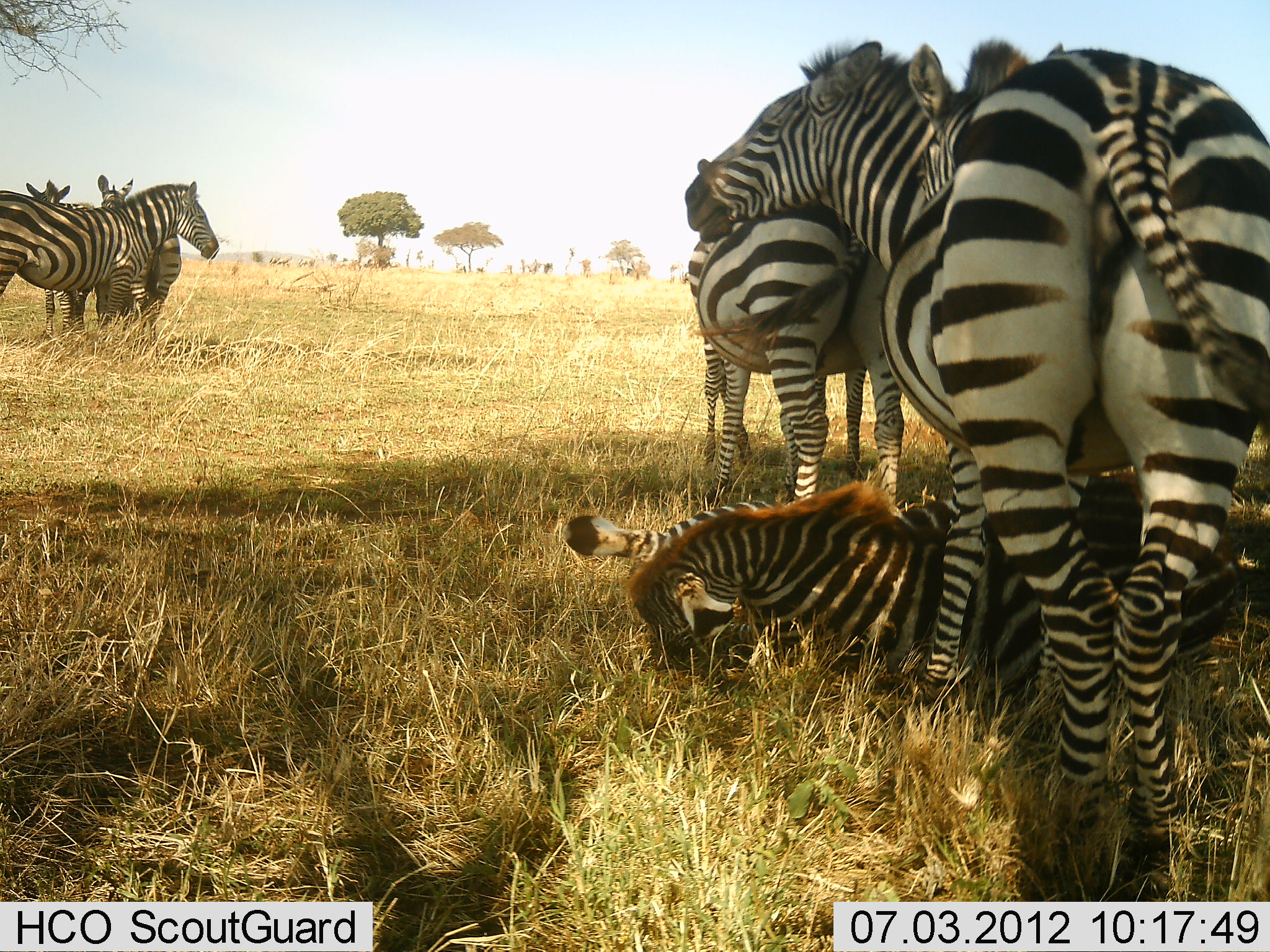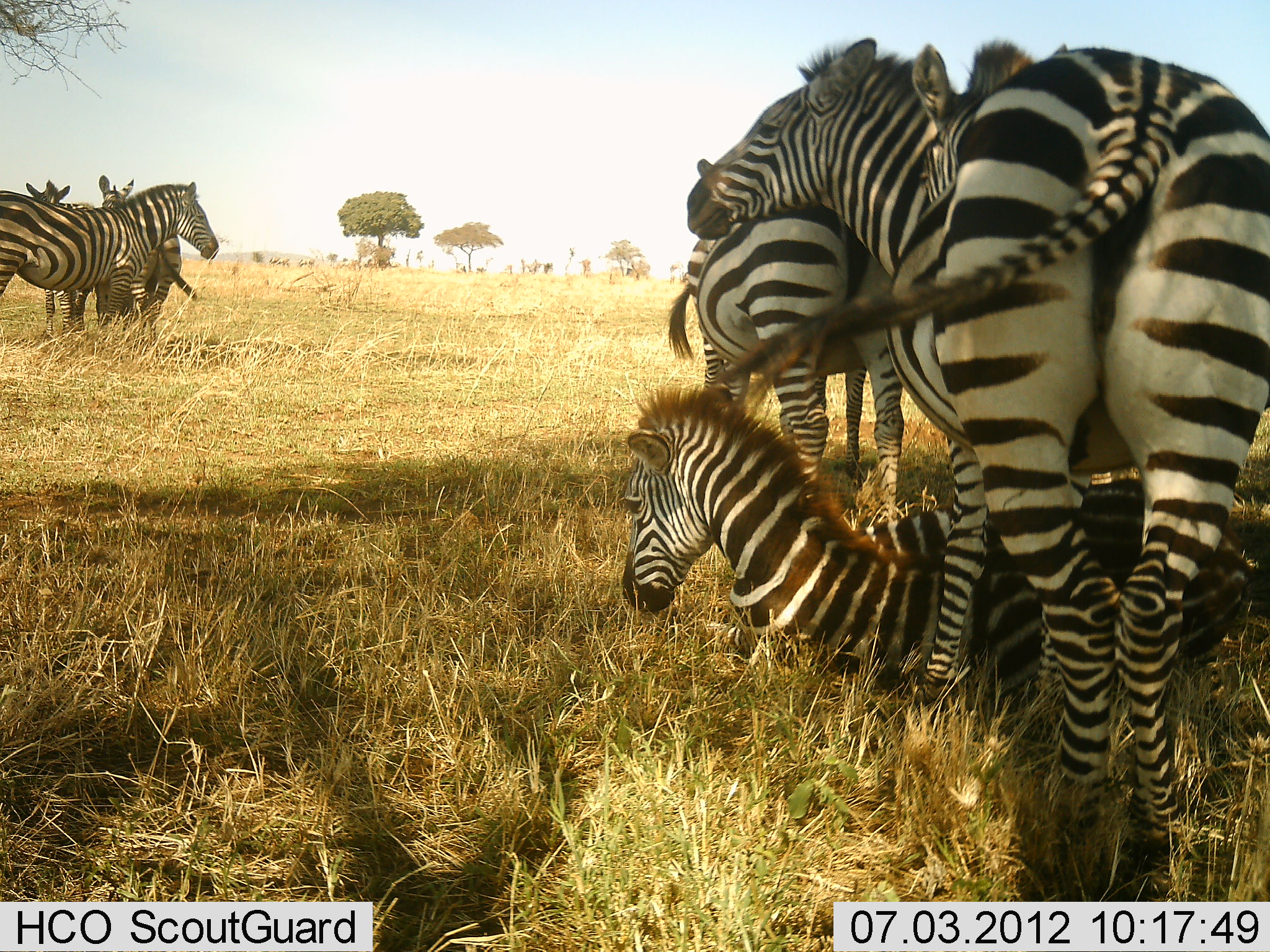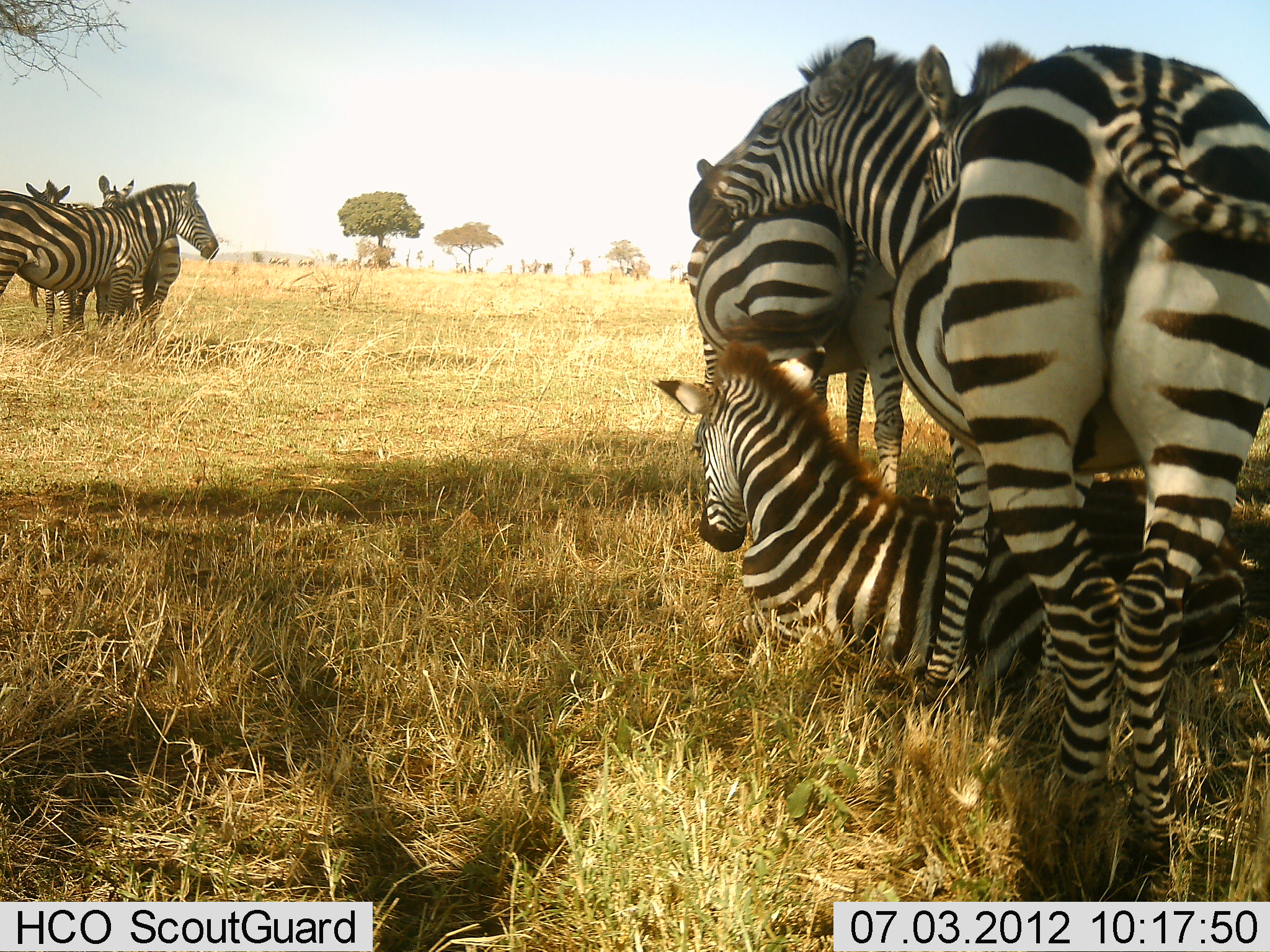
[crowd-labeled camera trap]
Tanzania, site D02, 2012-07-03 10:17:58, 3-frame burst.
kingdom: Animalia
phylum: Chordata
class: Mammalia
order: Perissodactyla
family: Equidae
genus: Equus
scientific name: Equus quagga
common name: plains zebra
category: zebra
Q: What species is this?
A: Zebra (plains zebra) (Equus quagga).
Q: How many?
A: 7.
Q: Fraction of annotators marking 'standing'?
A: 100%.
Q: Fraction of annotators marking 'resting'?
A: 90%.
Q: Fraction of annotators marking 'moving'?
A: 20%.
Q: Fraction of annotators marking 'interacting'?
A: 50%.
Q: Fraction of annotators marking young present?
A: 60%.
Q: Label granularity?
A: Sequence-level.